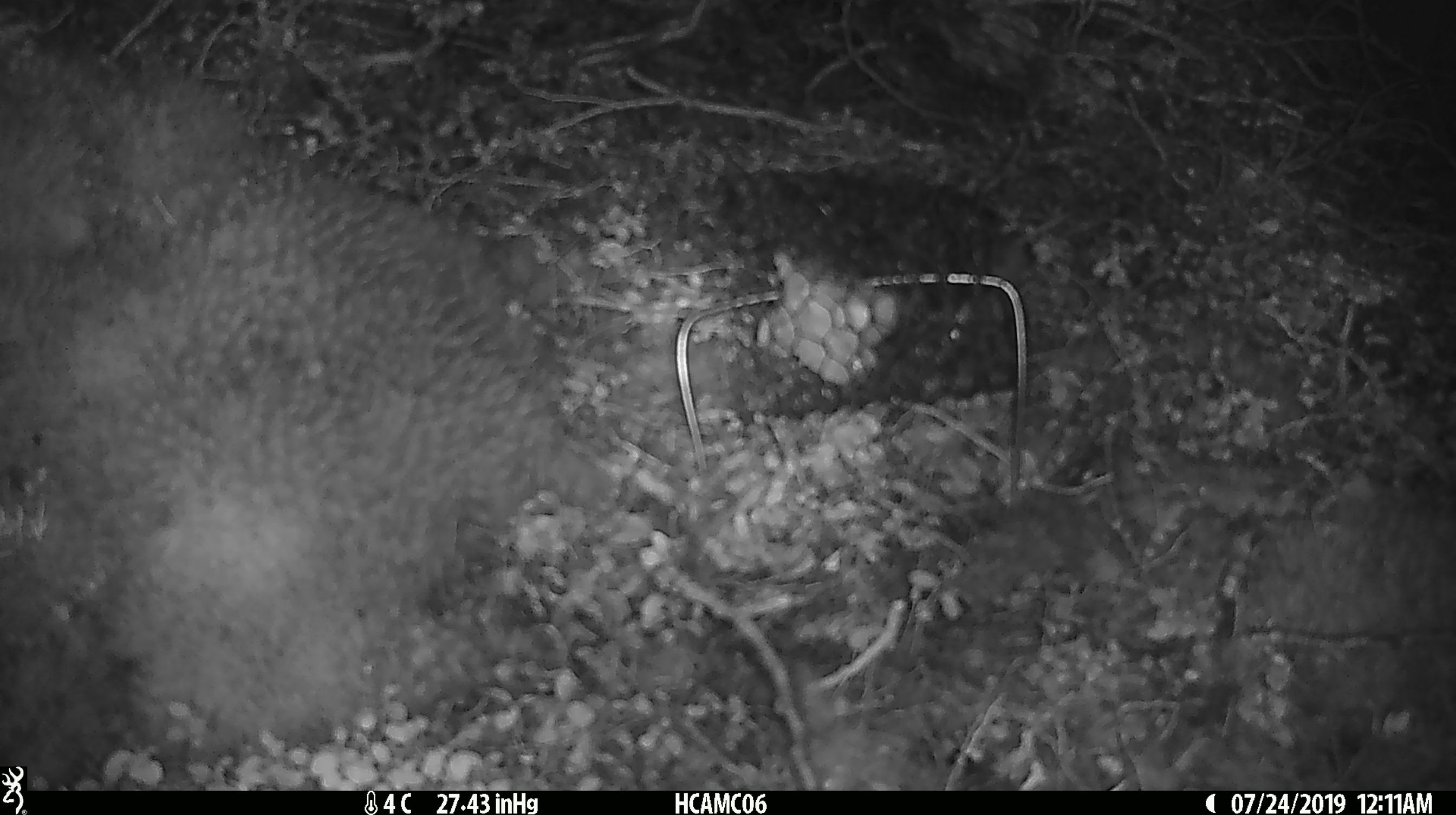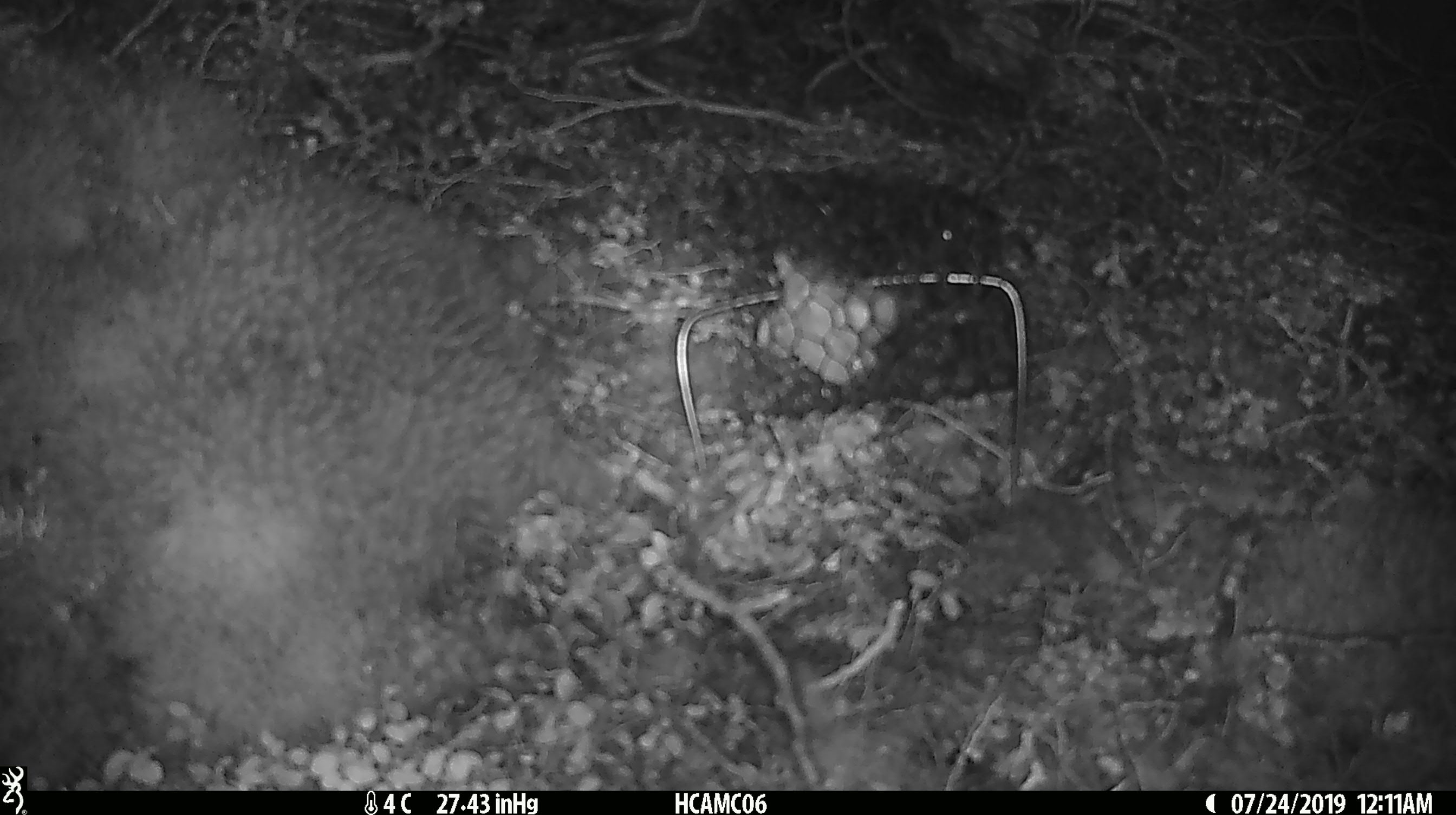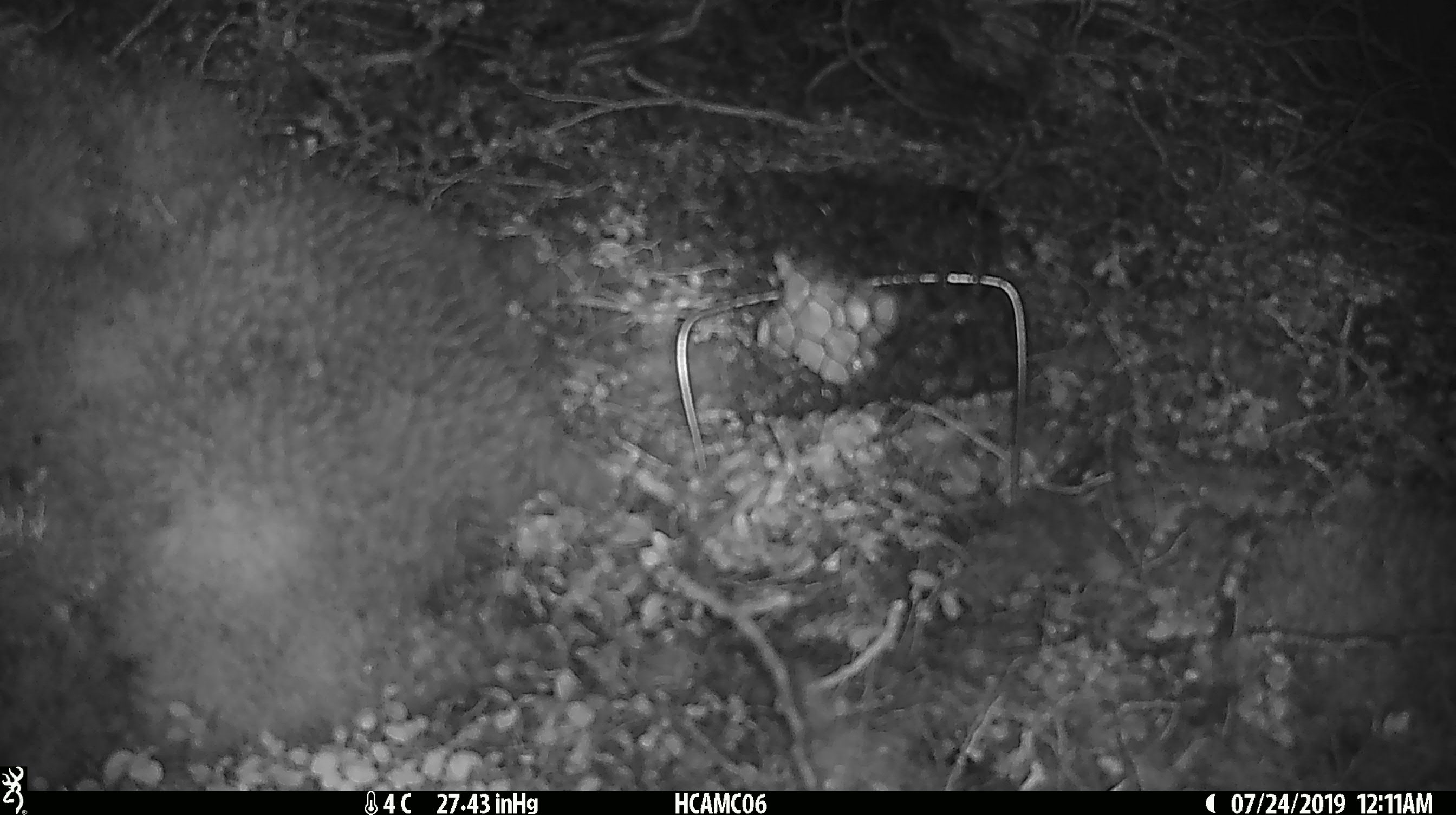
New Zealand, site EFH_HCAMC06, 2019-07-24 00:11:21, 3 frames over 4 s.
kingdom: Animalia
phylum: Chordata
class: Mammalia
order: Rodentia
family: Muridae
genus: Mus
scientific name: Mus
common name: mouse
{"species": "mouse (Mus)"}